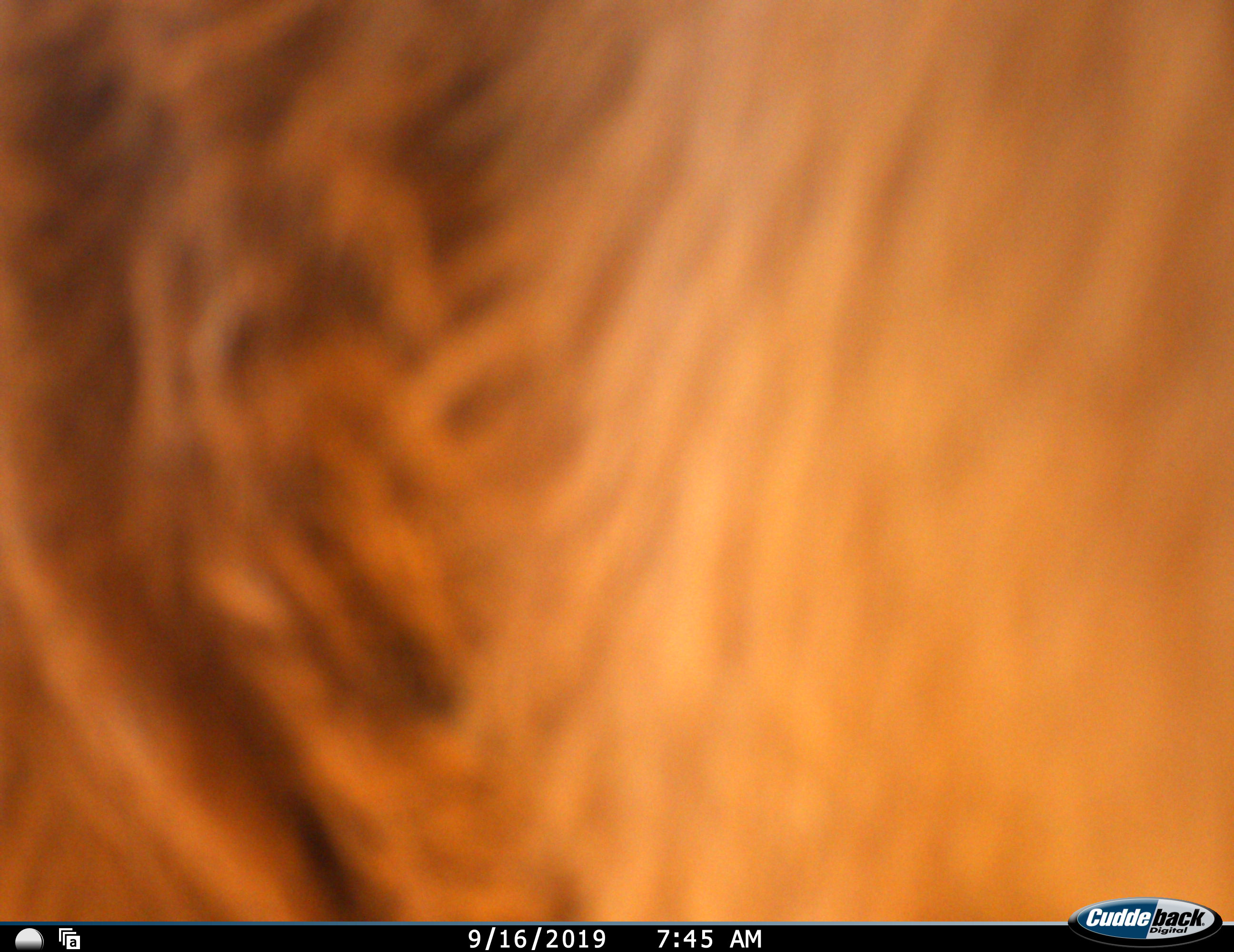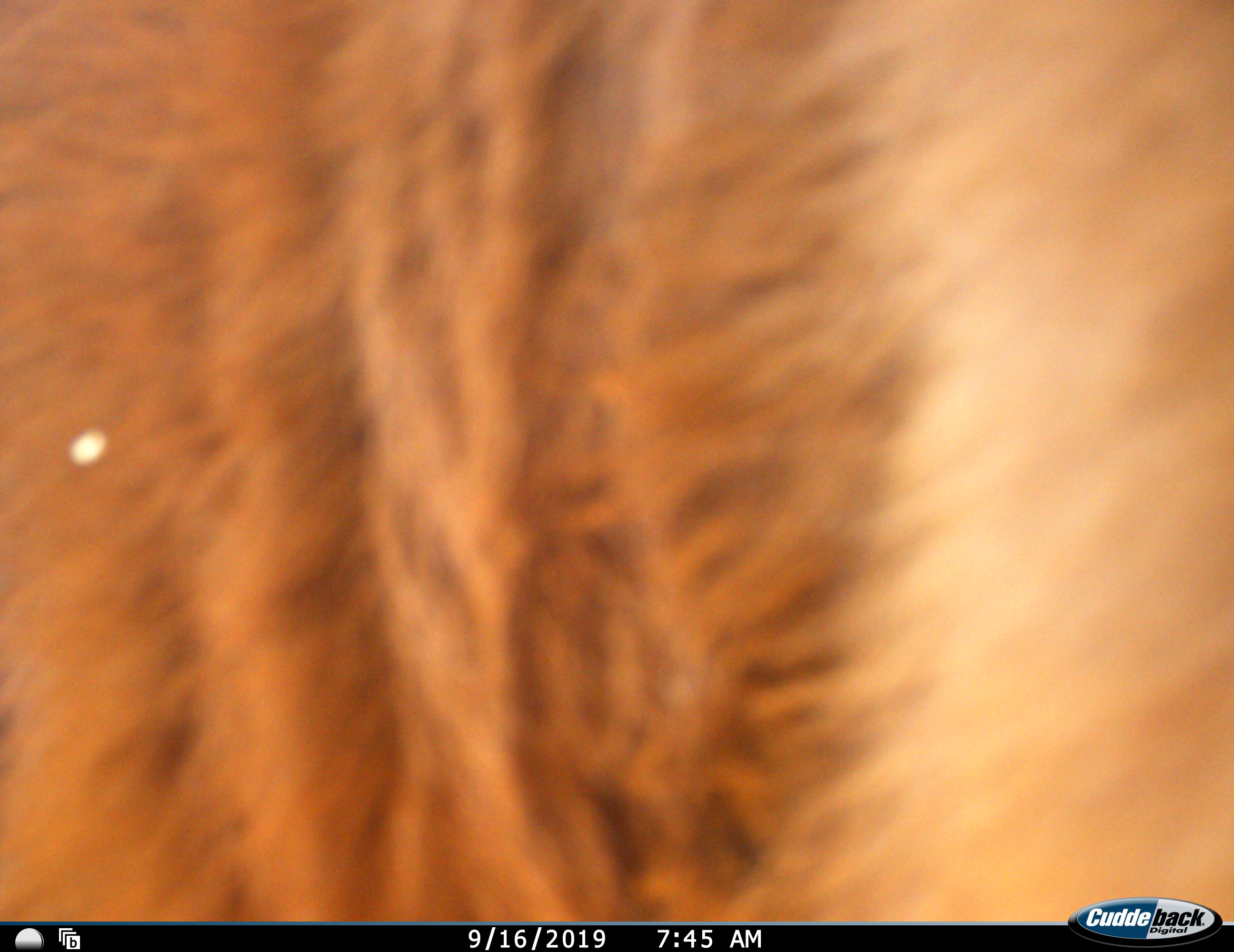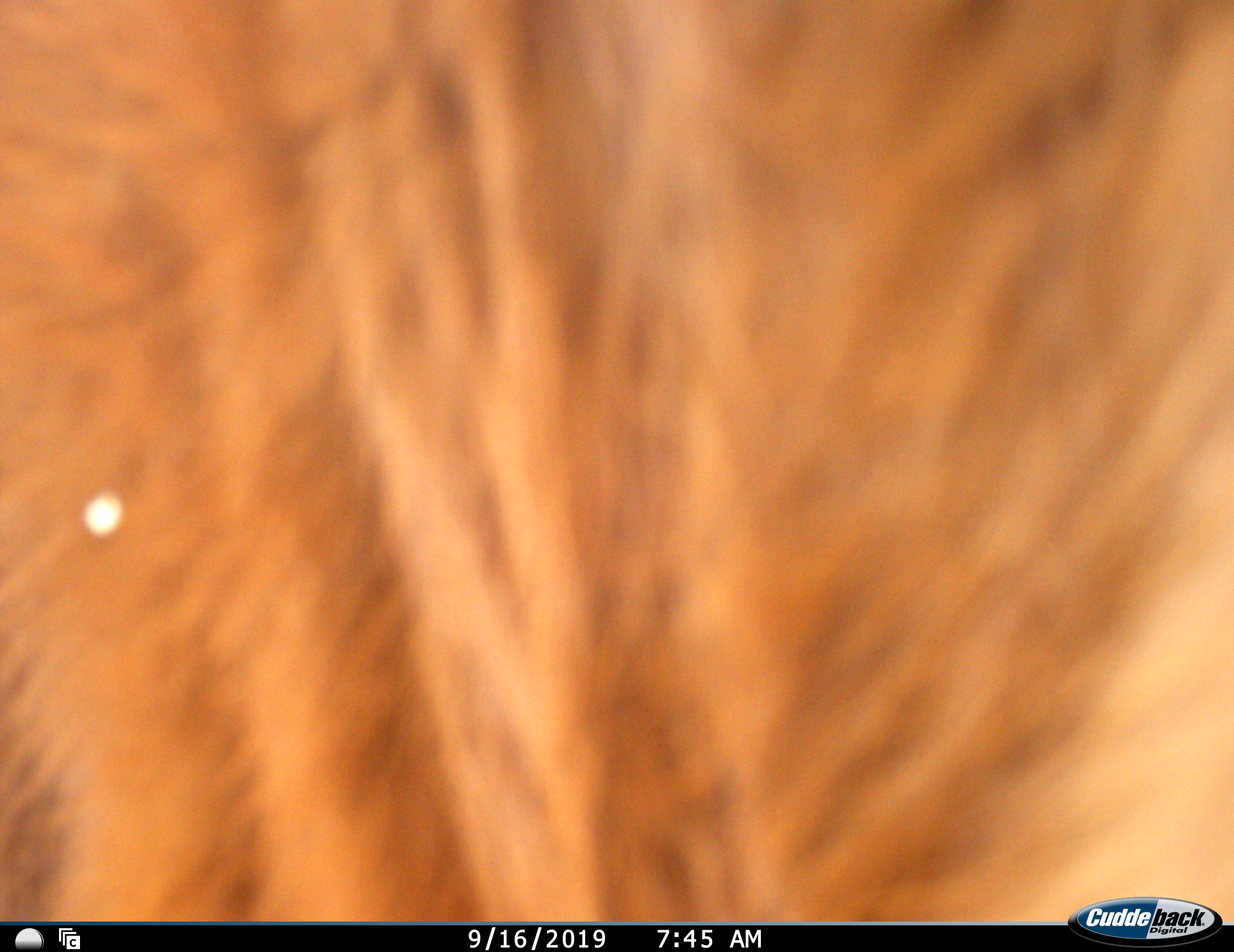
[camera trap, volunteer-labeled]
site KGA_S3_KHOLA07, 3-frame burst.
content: unidentified animal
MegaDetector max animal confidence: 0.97